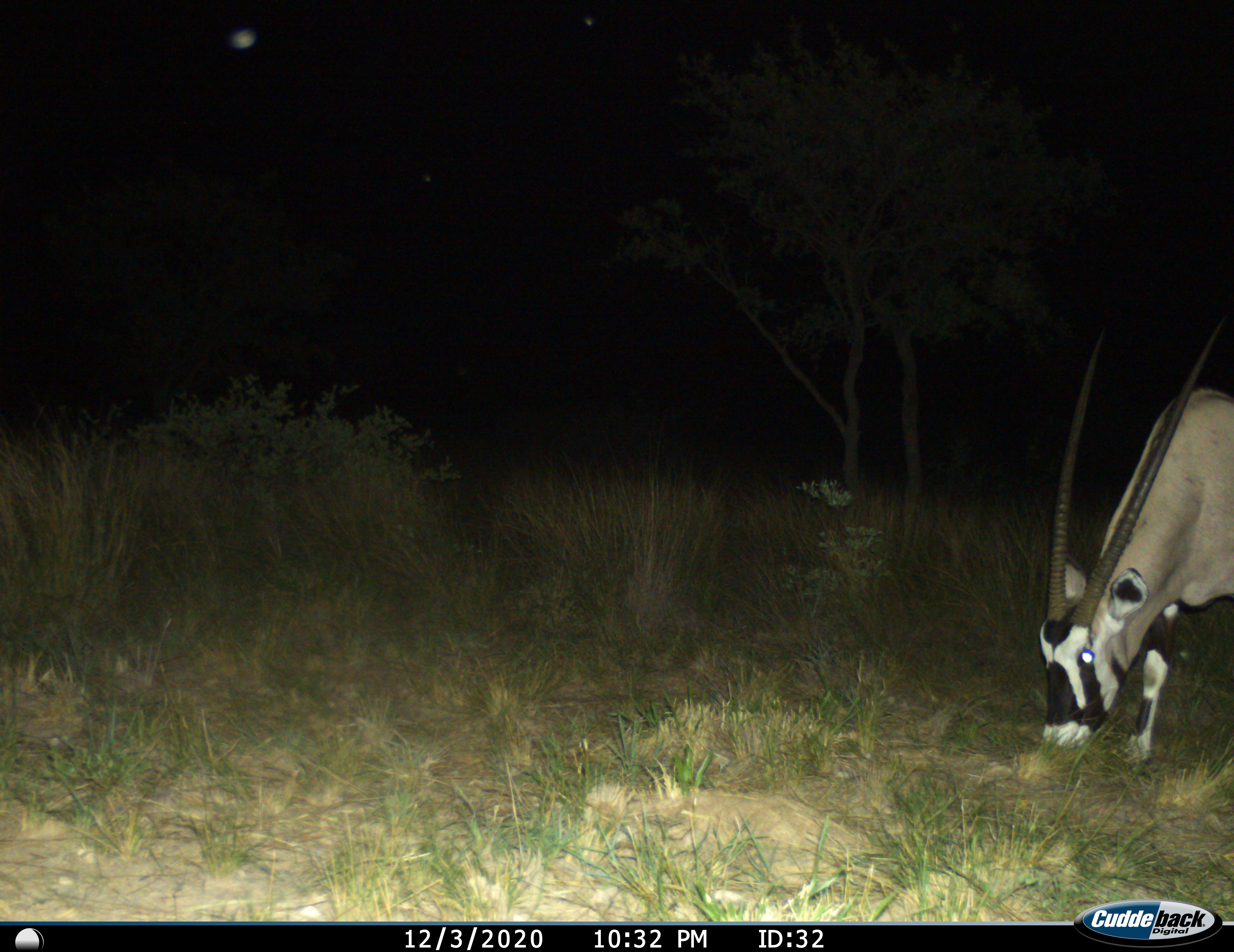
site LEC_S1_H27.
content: unidentified animal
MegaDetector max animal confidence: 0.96